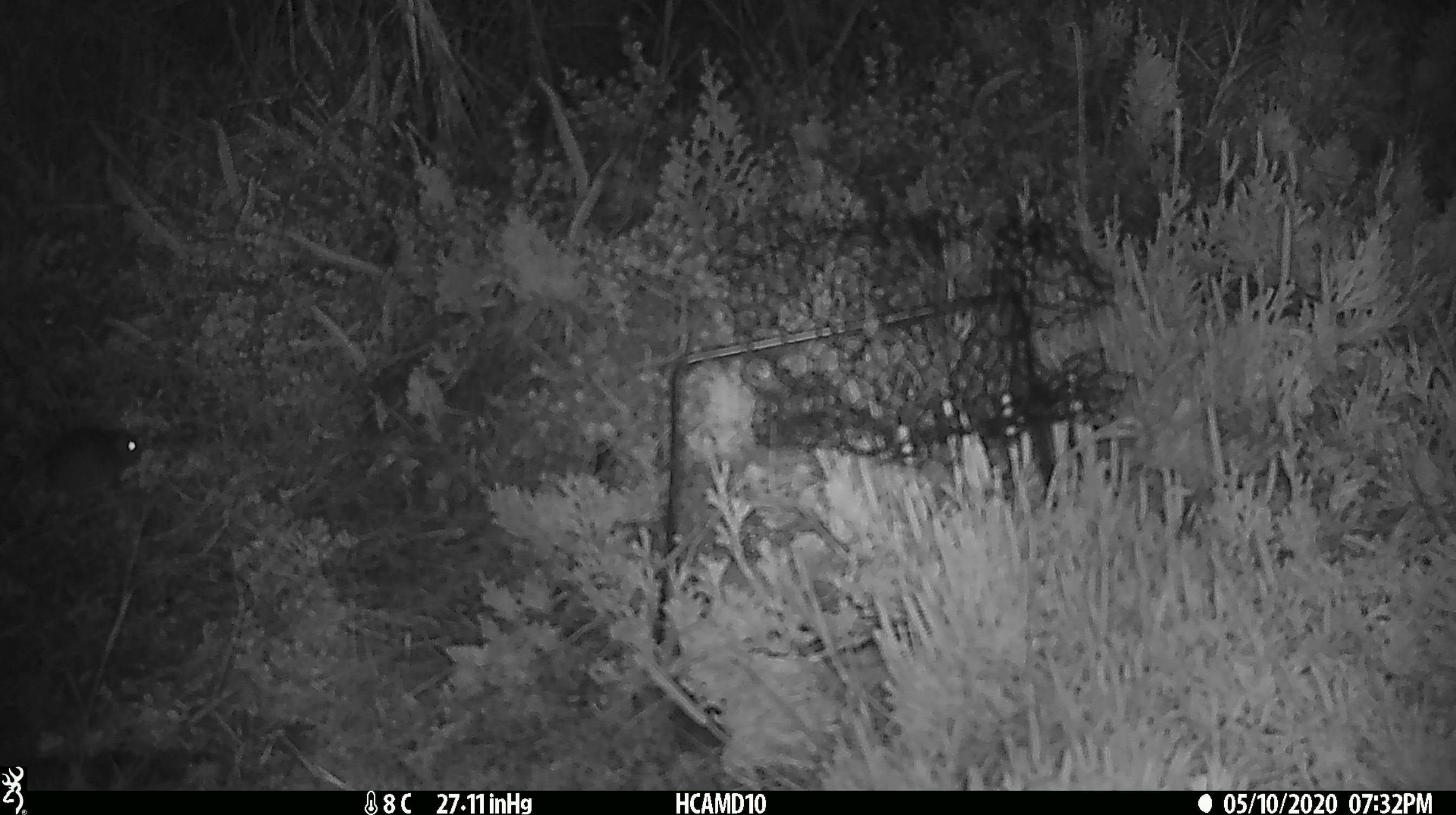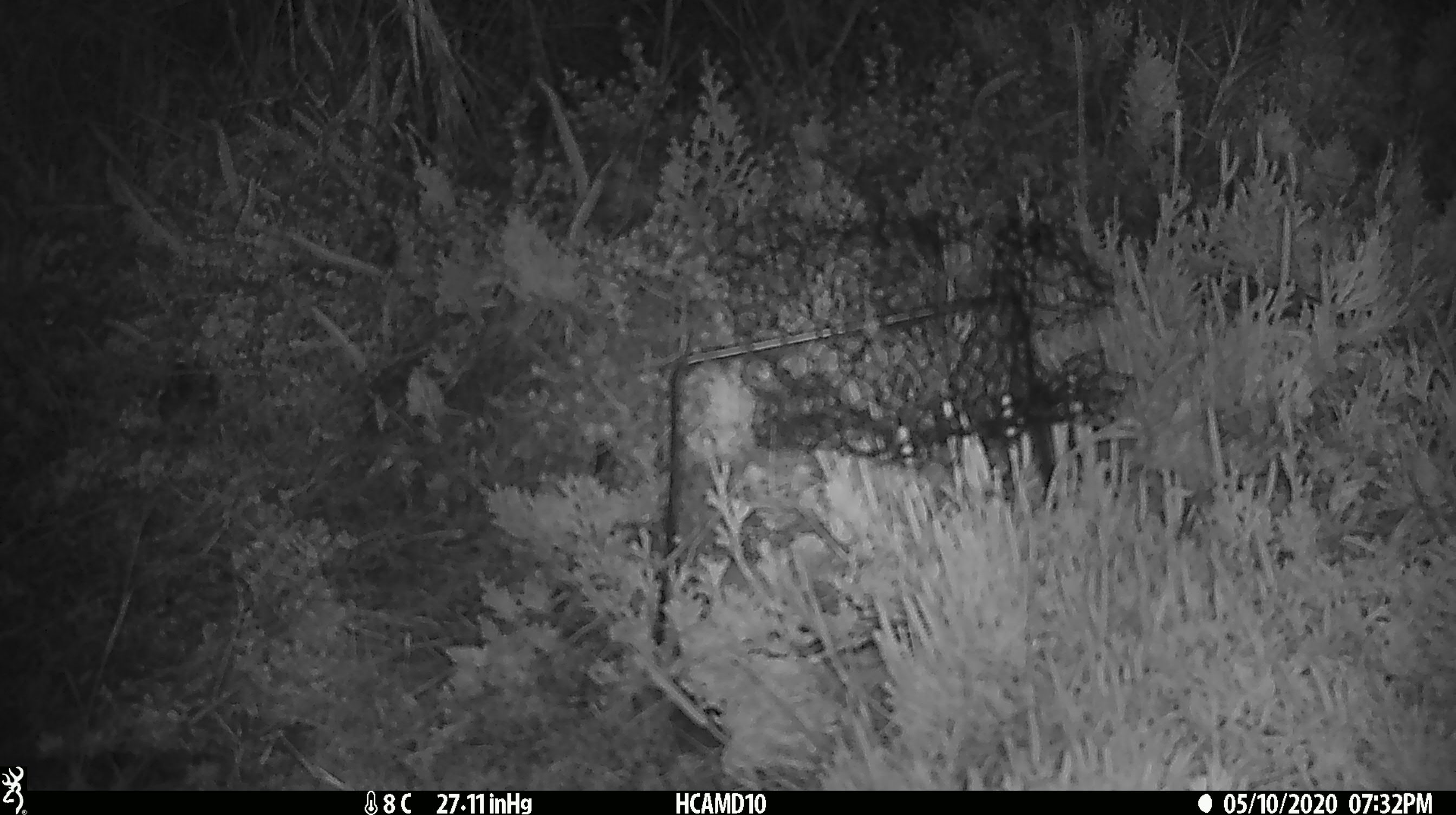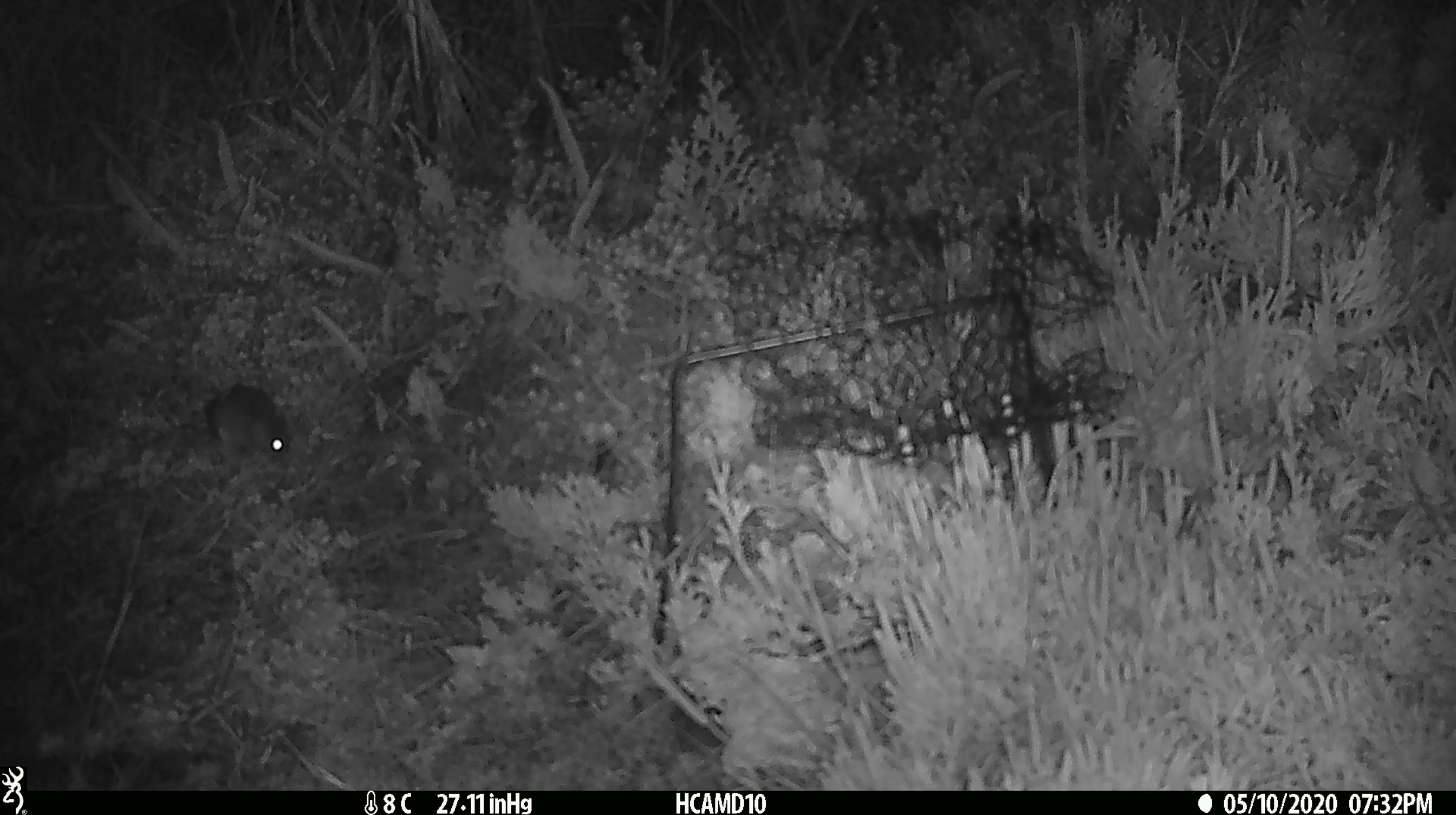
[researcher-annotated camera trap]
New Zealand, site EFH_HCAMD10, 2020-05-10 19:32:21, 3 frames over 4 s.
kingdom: Animalia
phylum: Chordata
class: Mammalia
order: Rodentia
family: Muridae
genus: Mus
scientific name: Mus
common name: mouse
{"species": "mouse (Mus)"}